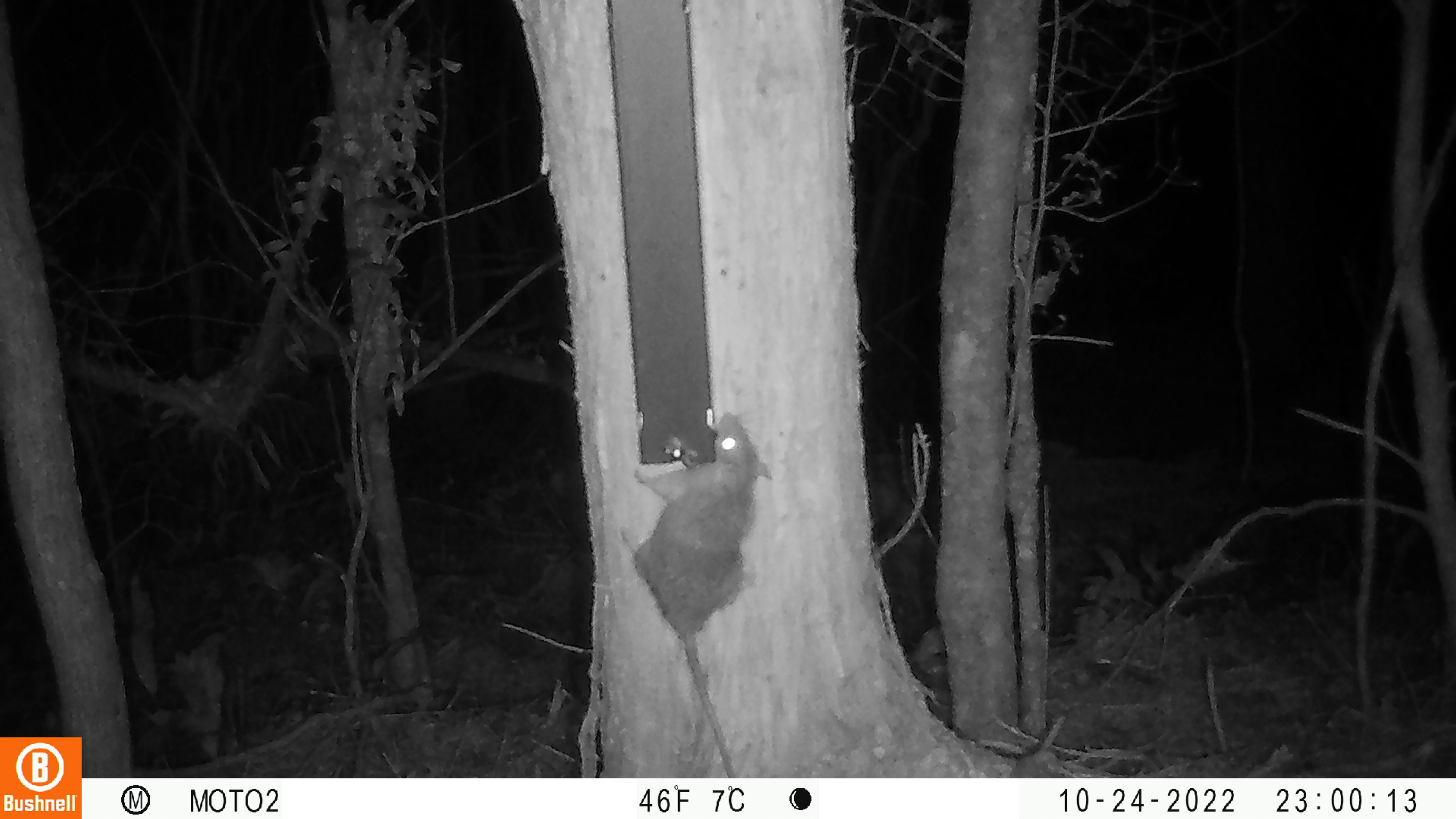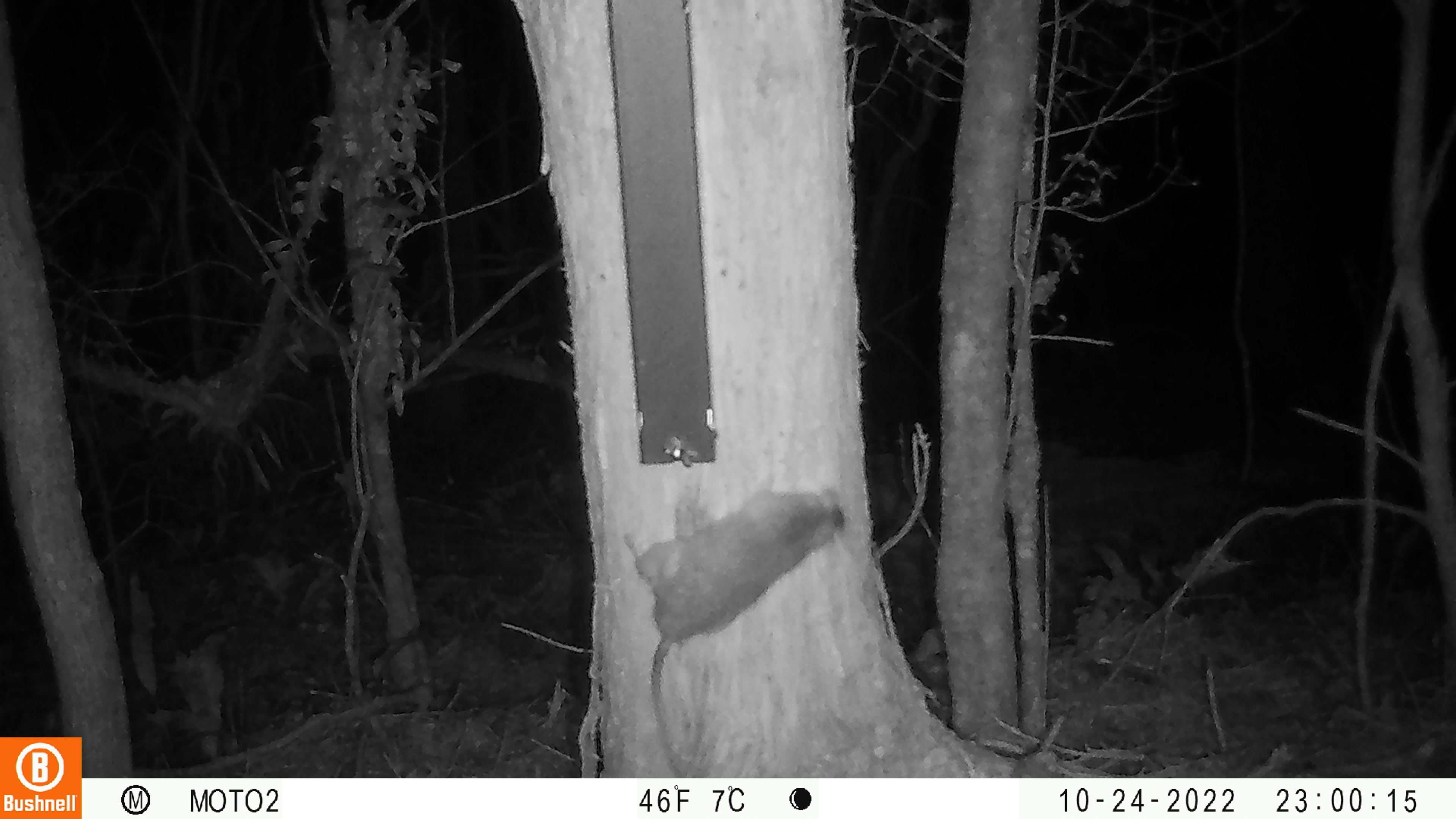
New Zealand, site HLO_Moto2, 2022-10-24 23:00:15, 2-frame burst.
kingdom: Animalia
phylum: Chordata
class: Mammalia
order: Rodentia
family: Muridae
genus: Rattus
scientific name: Rattus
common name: rat